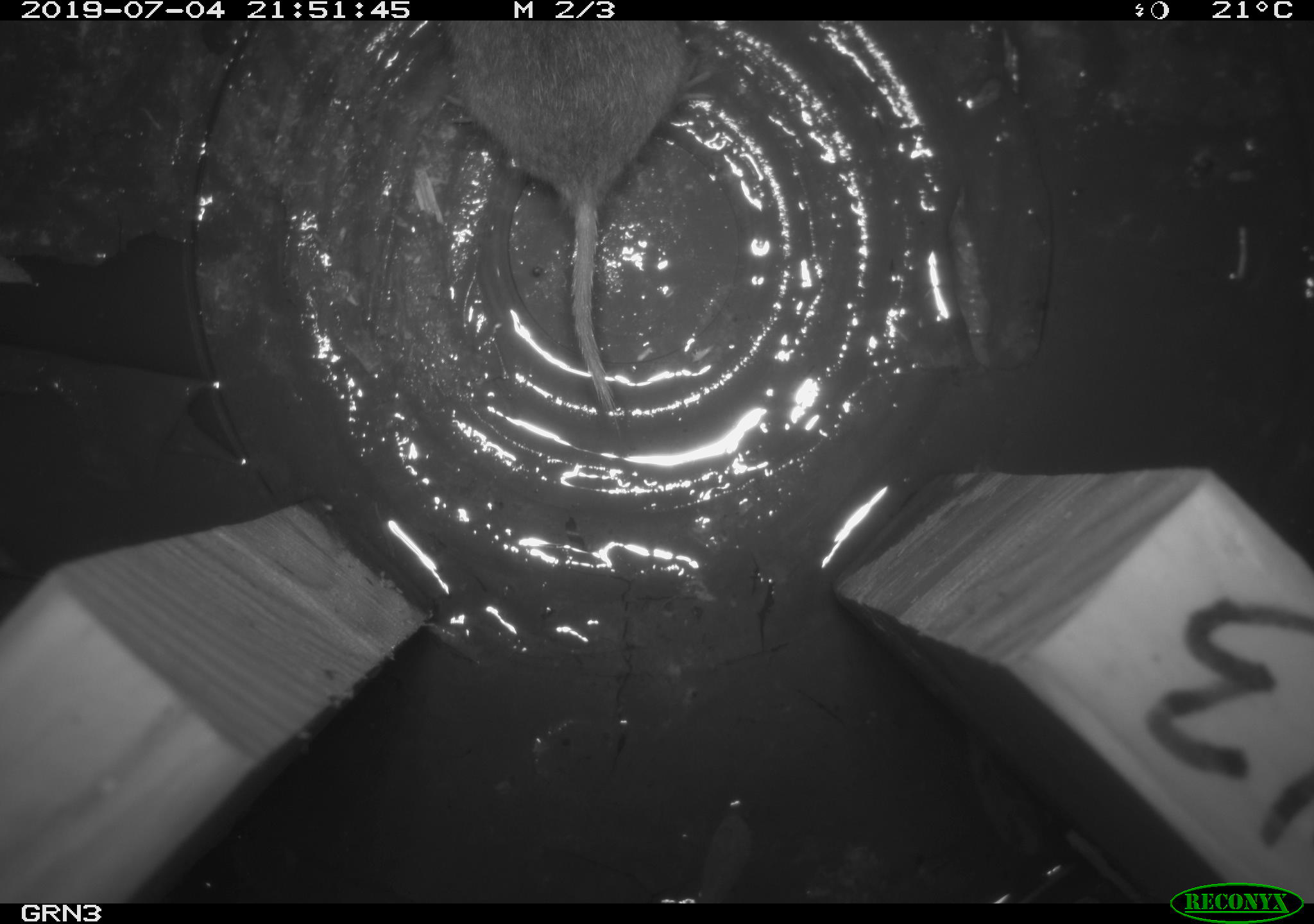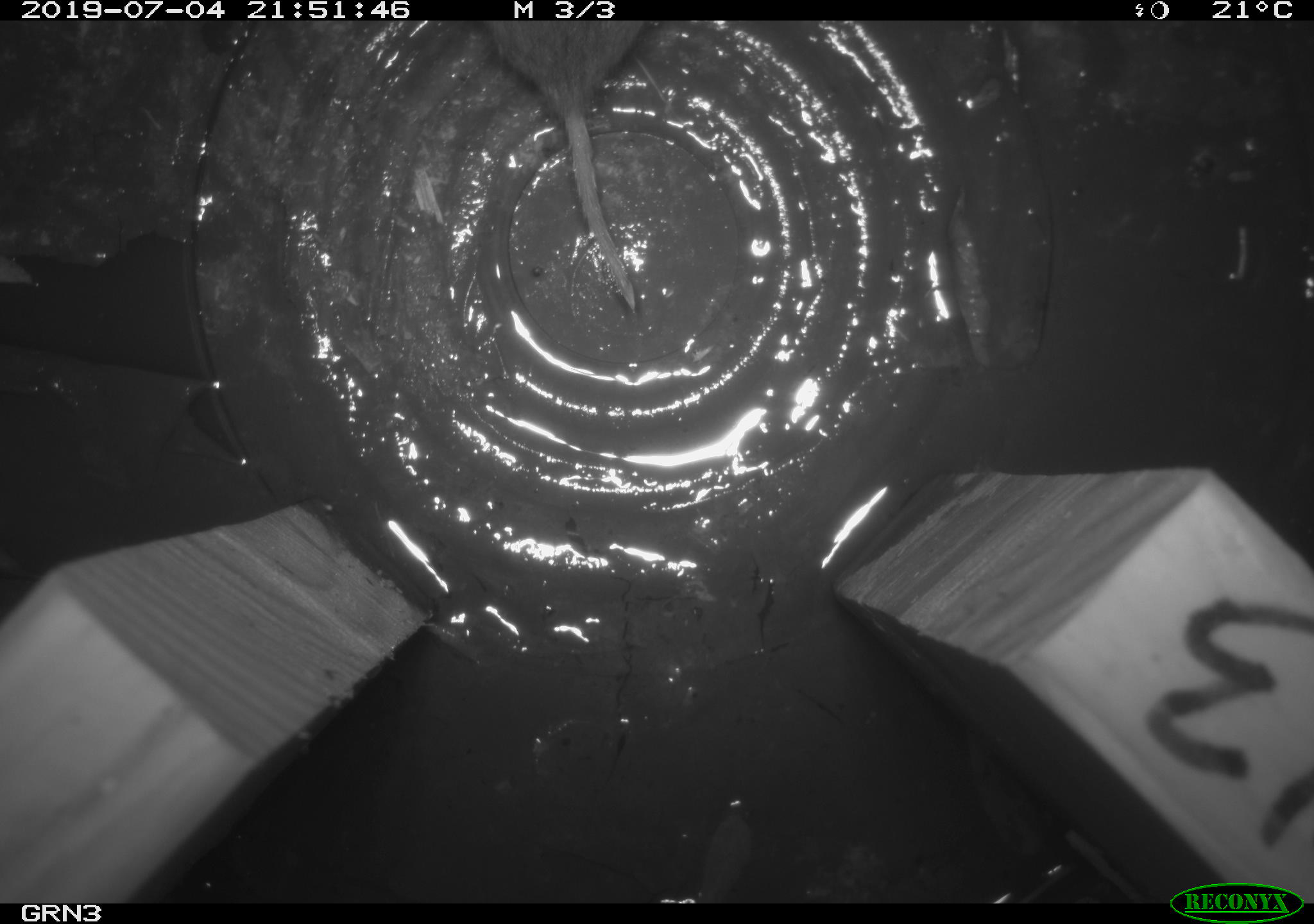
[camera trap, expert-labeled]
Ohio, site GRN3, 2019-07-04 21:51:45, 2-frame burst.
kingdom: Animalia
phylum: Chordata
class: Mammalia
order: Rodentia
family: Cricetidae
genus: Microtus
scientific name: Microtus pennsylvanicus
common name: meadow vole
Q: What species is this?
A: Meadow vole (Microtus pennsylvanicus).